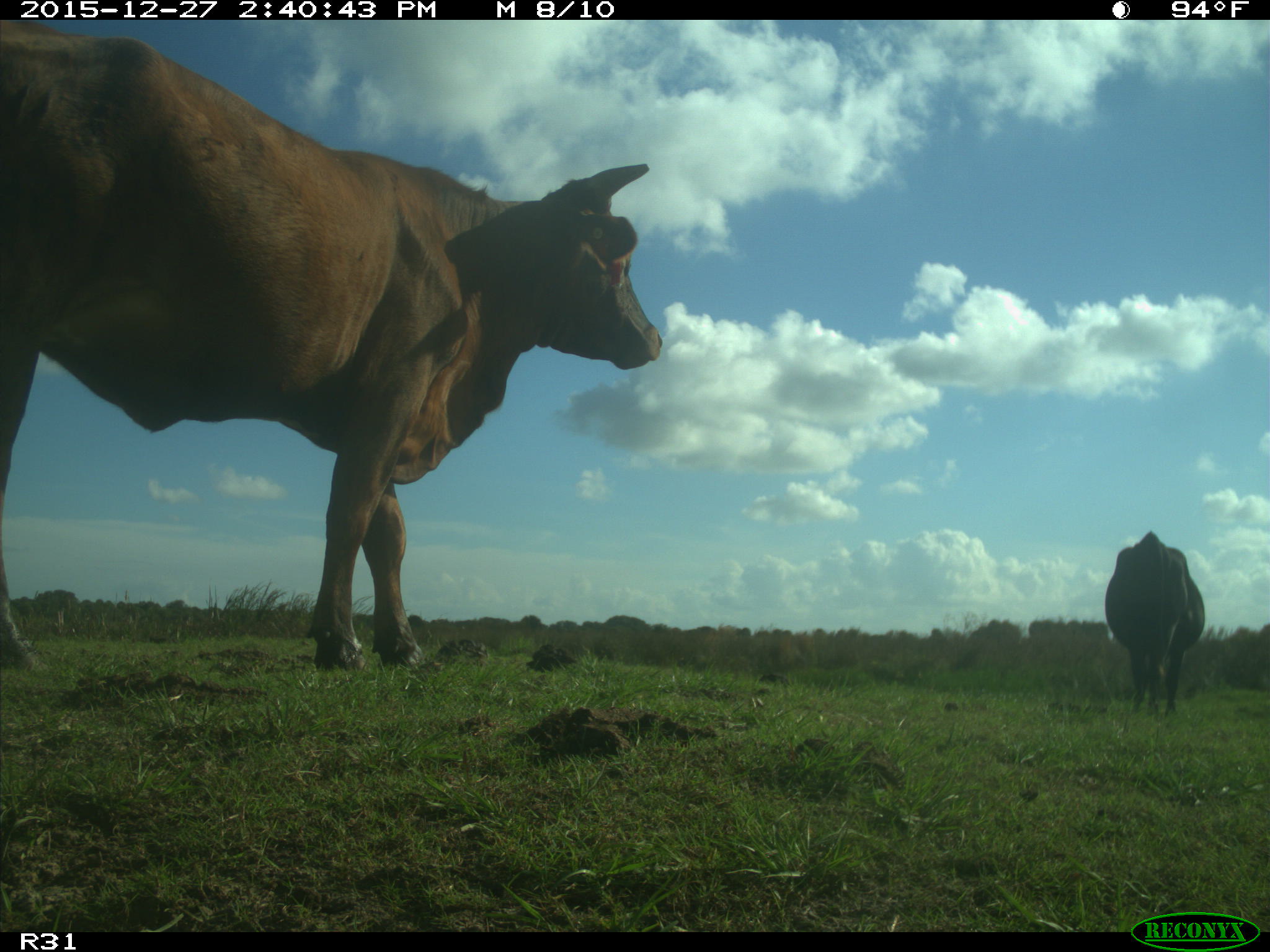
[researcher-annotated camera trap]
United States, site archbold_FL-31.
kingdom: Animalia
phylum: Chordata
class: Mammalia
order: Artiodactyla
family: Bovidae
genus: Bos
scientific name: Bos taurus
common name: domestic cow